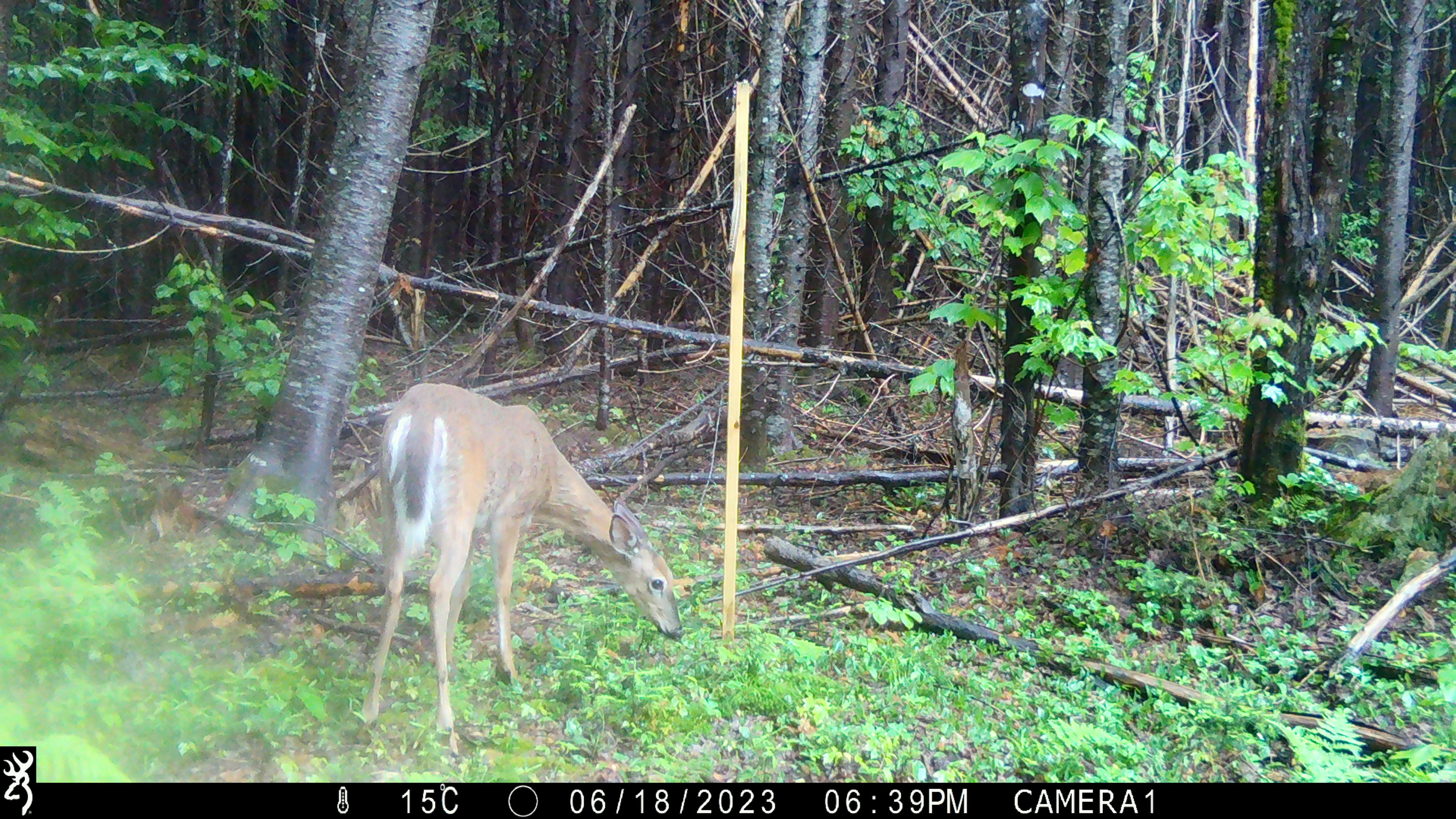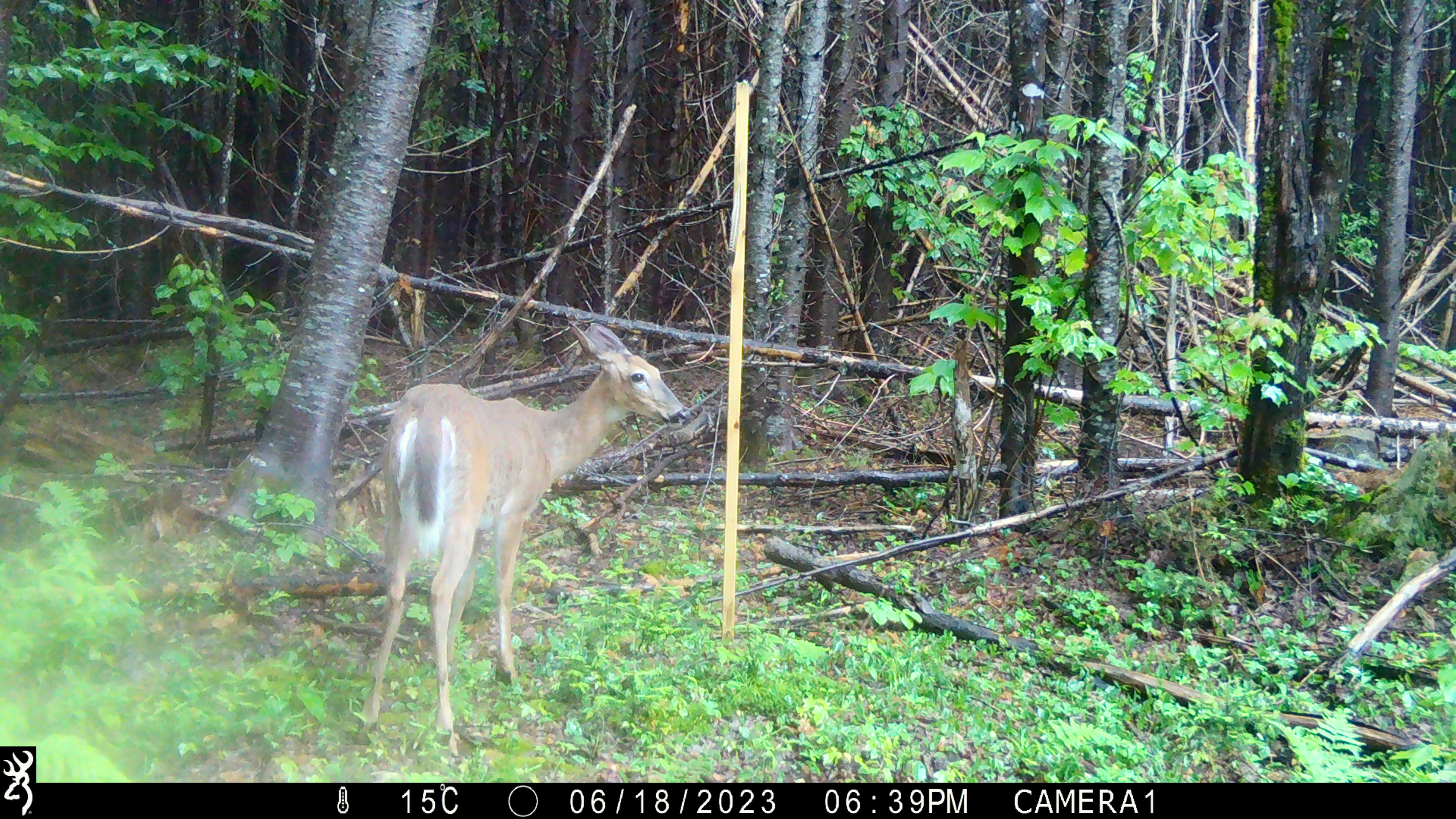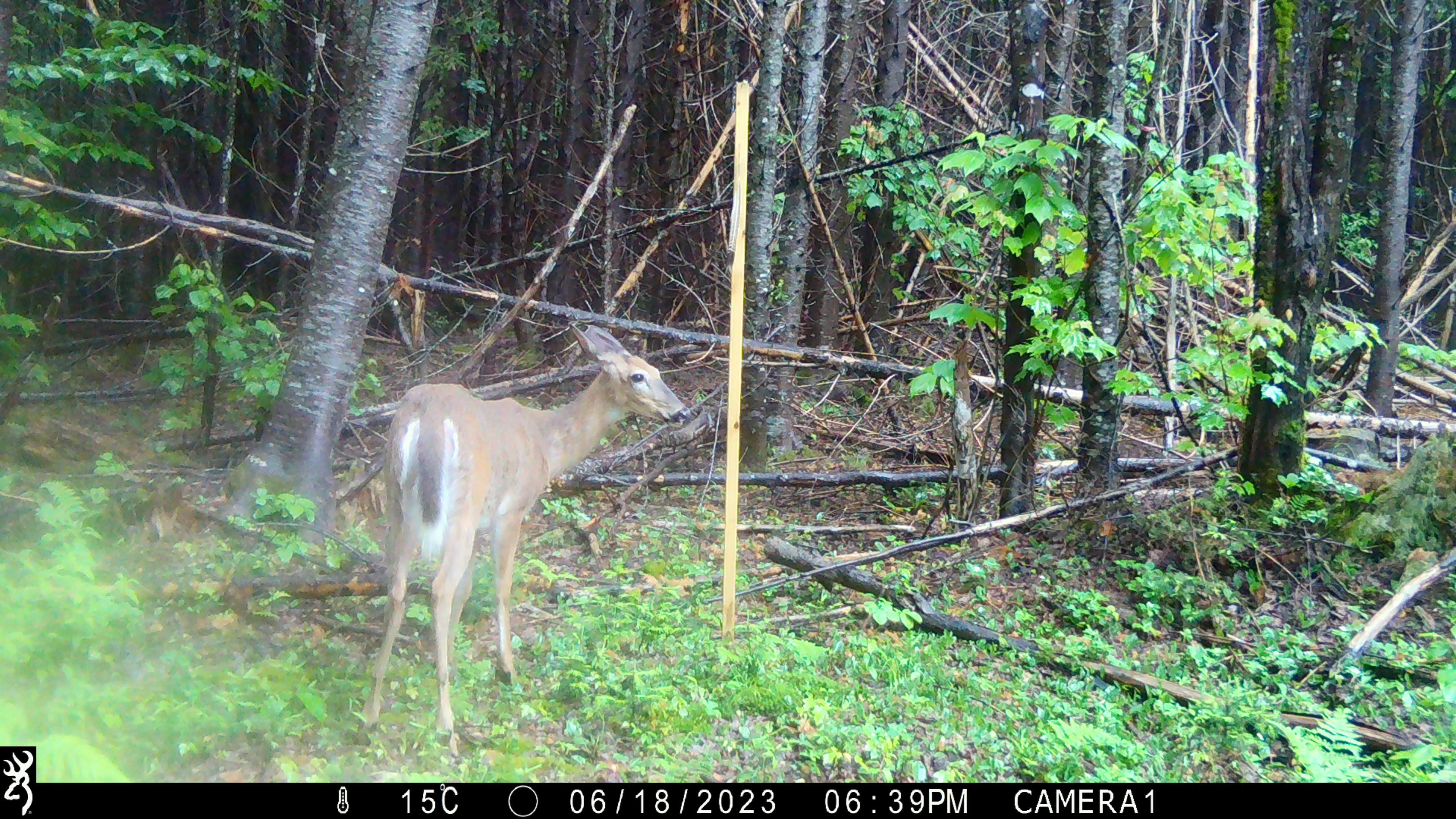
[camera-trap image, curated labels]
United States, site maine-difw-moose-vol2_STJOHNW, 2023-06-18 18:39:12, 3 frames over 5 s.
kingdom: Animalia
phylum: Chordata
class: Mammalia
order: Artiodactyla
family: Cervidae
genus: Odocoileus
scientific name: Odocoileus virginianus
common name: white-tailed deer